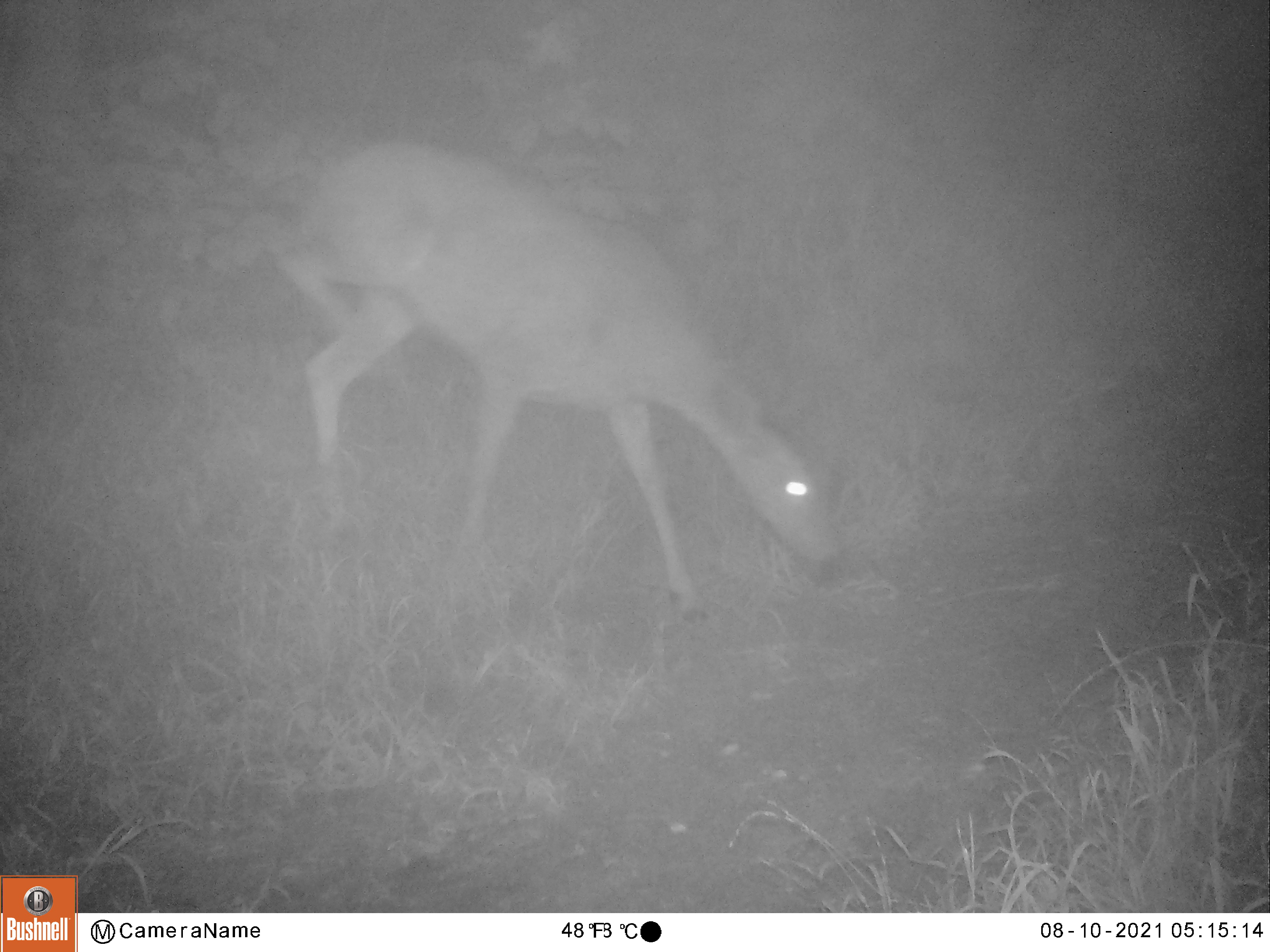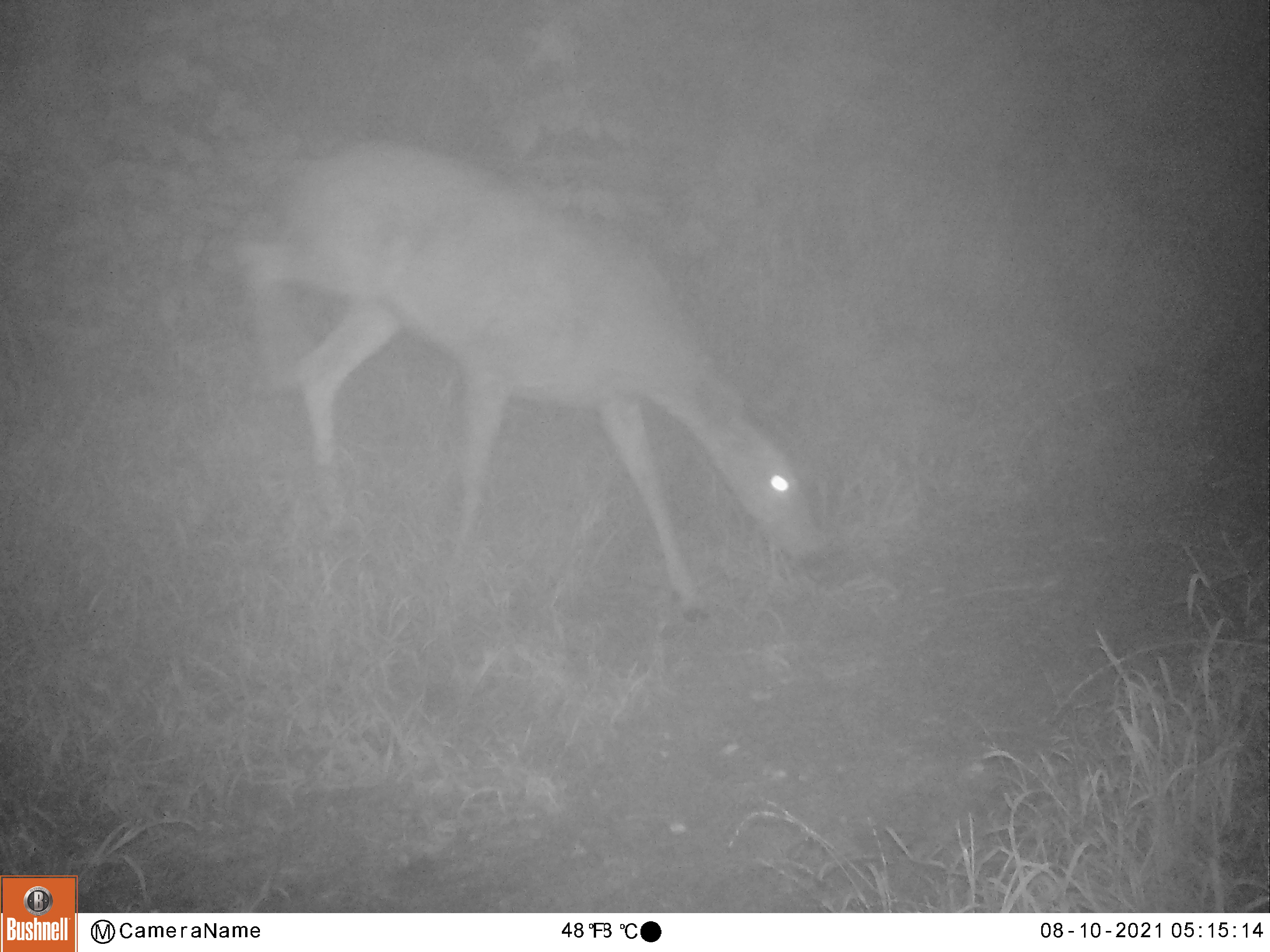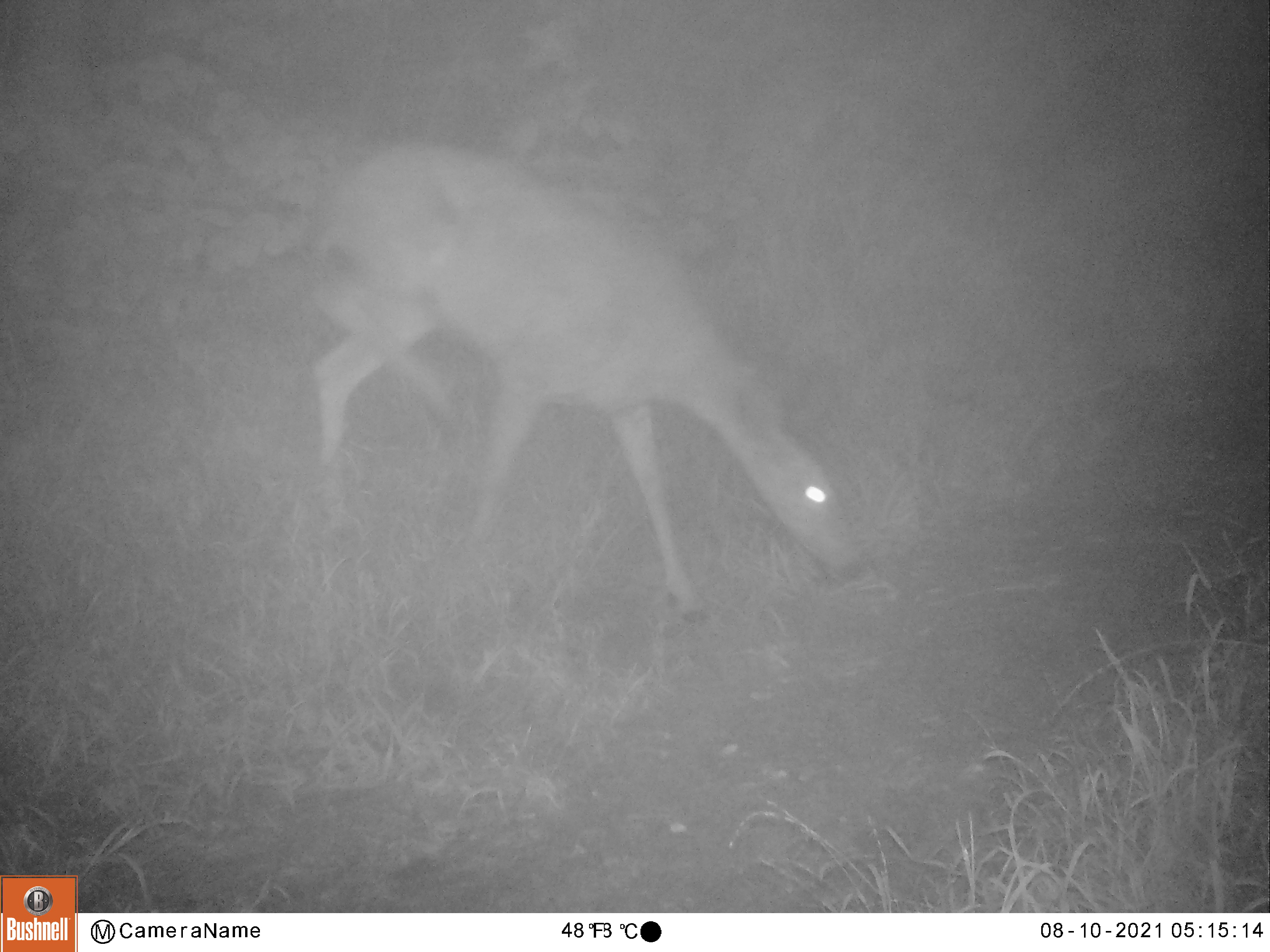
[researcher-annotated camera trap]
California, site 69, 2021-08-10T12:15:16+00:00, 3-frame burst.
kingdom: Animalia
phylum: Chordata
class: Mammalia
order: Artiodactyla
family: Cervidae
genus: Odocoileus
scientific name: Odocoileus hemionus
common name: mule deer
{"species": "mule deer (Odocoileus hemionus)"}